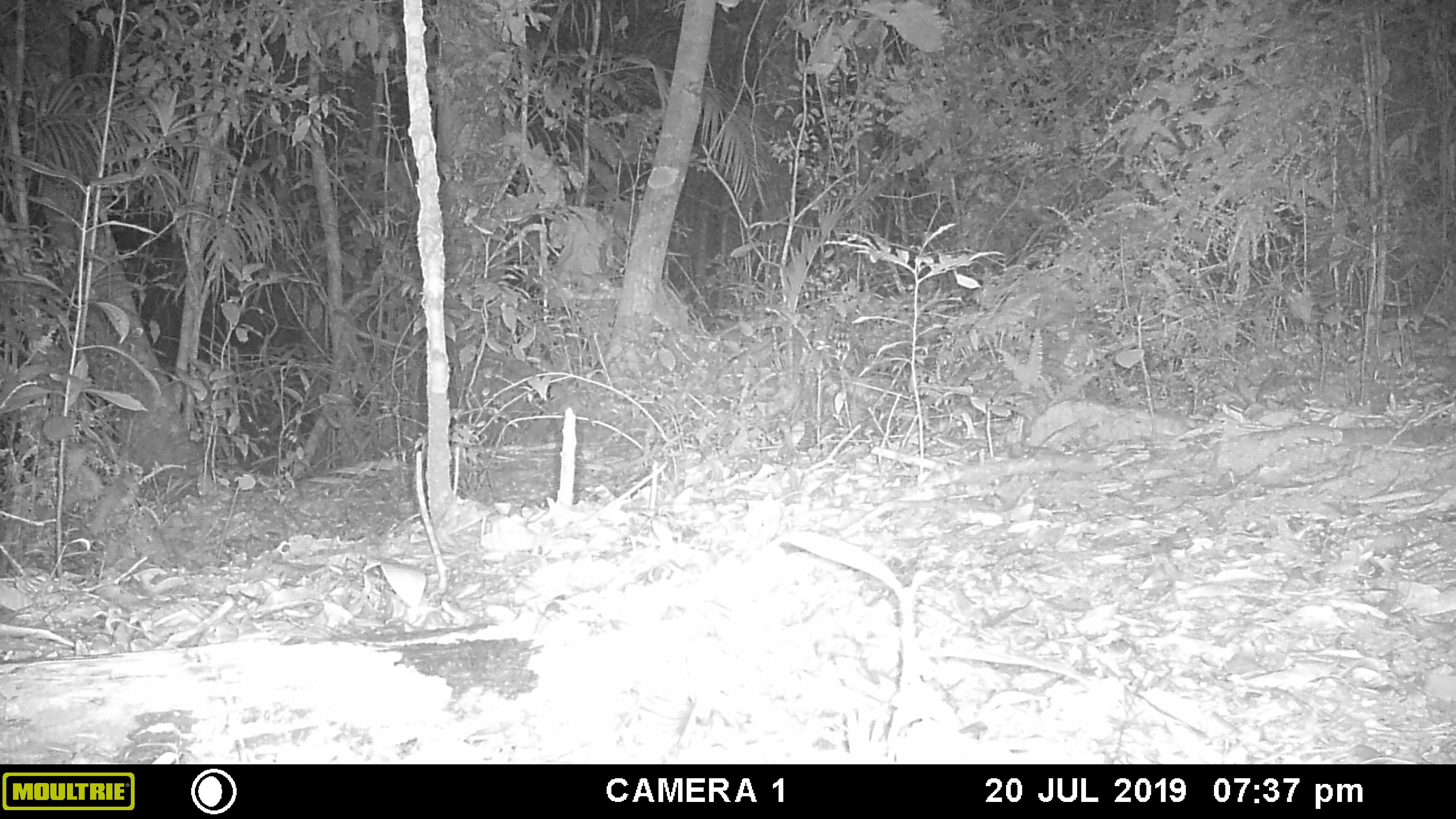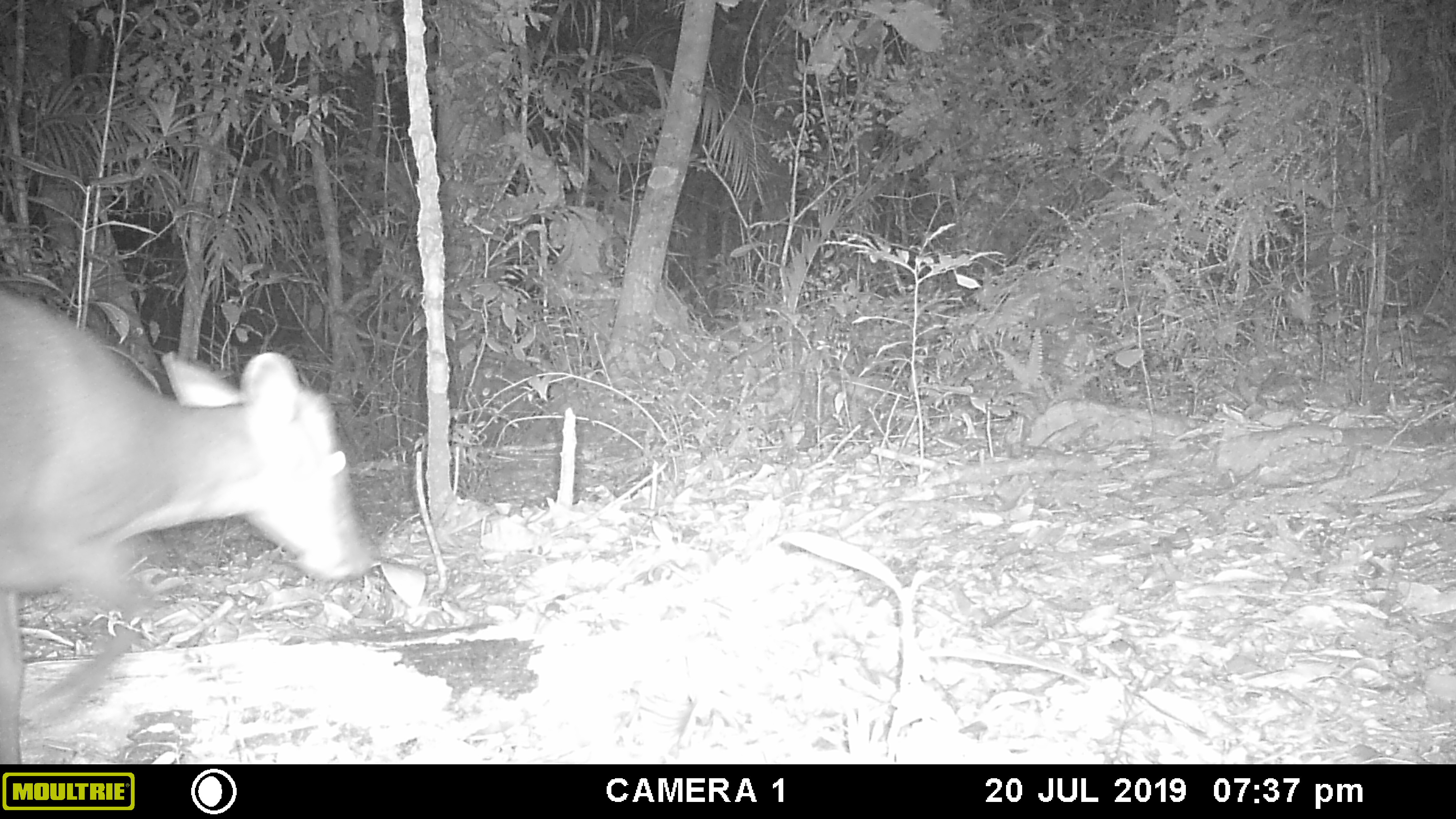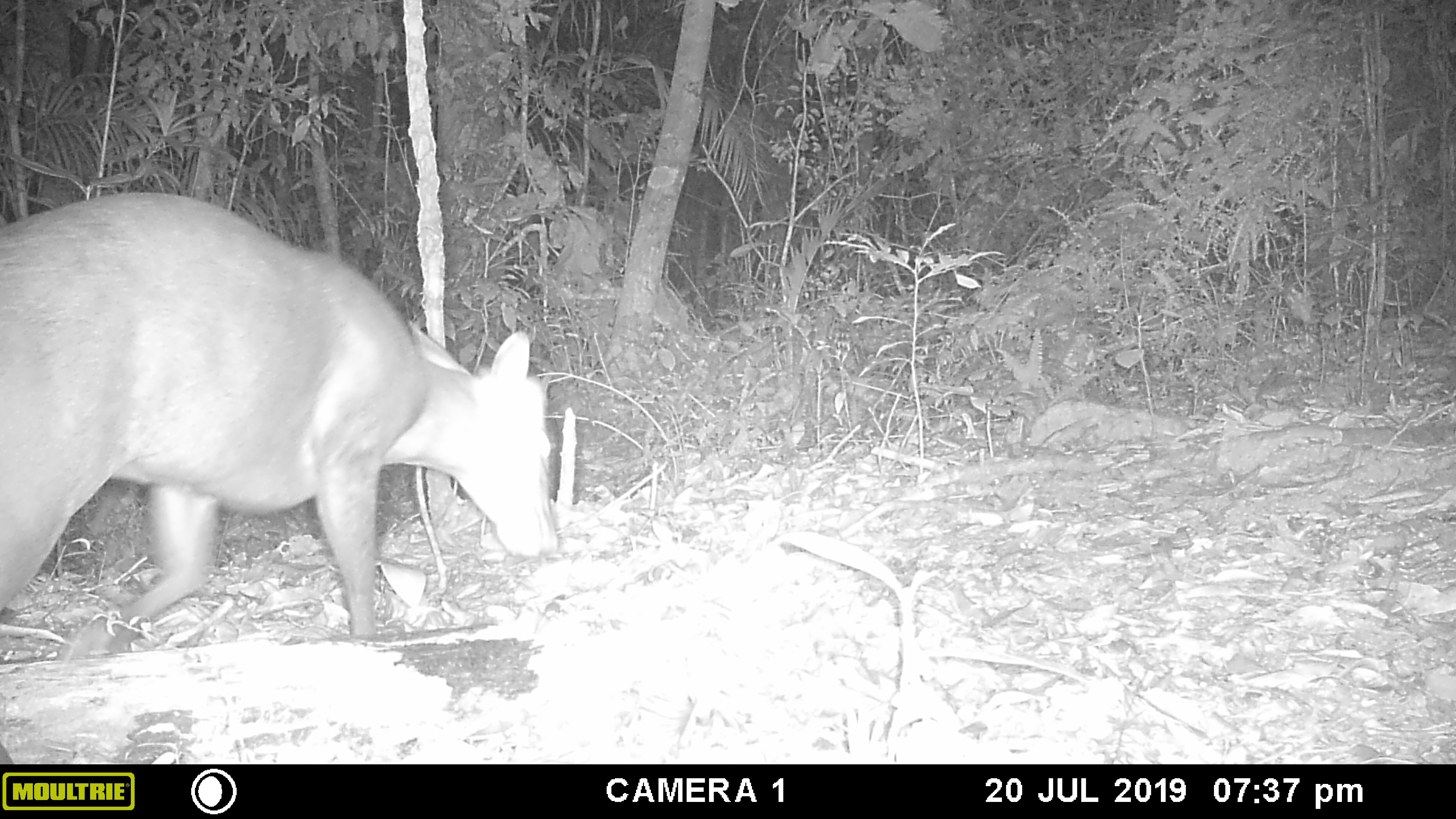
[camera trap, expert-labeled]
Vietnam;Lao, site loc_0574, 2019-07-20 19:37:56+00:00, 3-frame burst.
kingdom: Animalia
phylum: Chordata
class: Mammalia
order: Artiodactyla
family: Cervidae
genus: Muntiacus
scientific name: Muntiacus rooseveltorum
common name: roosevelt's muntjac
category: roosevelts muntjac group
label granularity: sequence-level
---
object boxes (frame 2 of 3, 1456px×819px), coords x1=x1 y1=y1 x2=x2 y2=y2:
roosevelts muntjac group: x1=0 y1=282 x2=373 y2=764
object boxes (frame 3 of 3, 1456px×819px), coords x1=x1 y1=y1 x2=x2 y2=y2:
roosevelts muntjac group: x1=0 y1=188 x2=558 y2=658